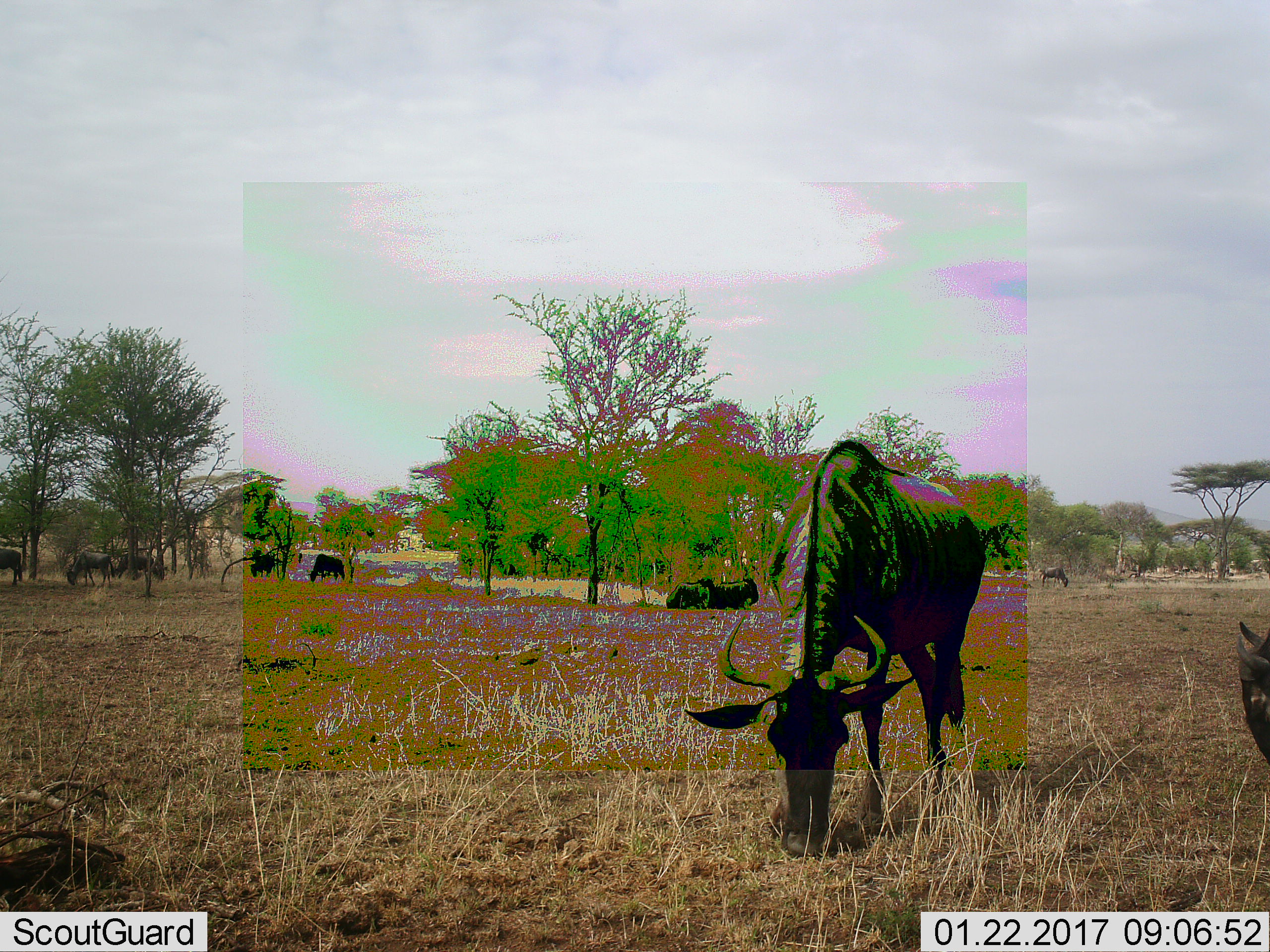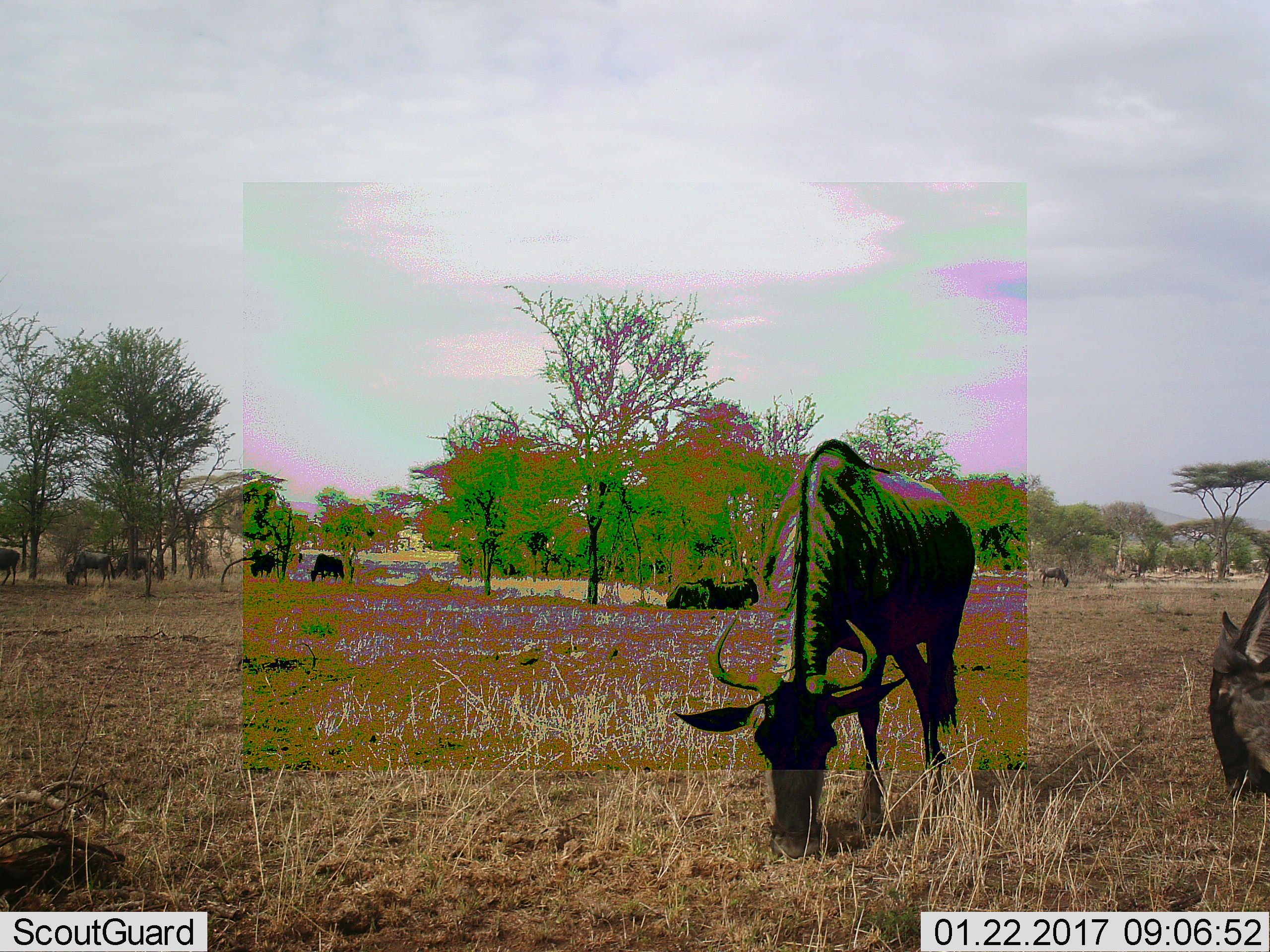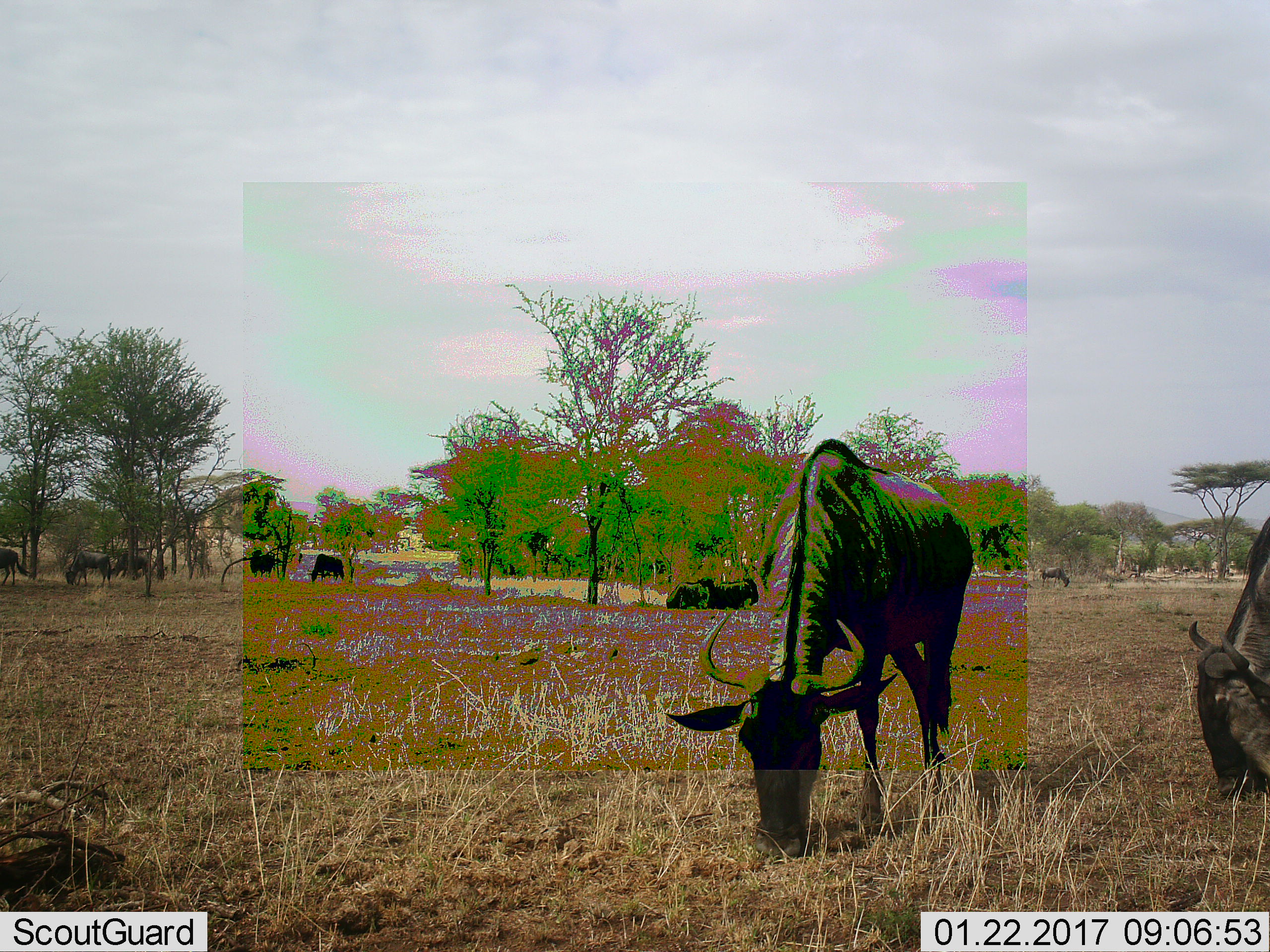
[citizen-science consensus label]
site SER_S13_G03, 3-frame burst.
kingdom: Animalia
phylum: Chordata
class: Mammalia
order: Artiodactyla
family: Bovidae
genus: Connochaetes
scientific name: Connochaetes taurinus taurinus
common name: blue wildebeest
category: wildebeestblue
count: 10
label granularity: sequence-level